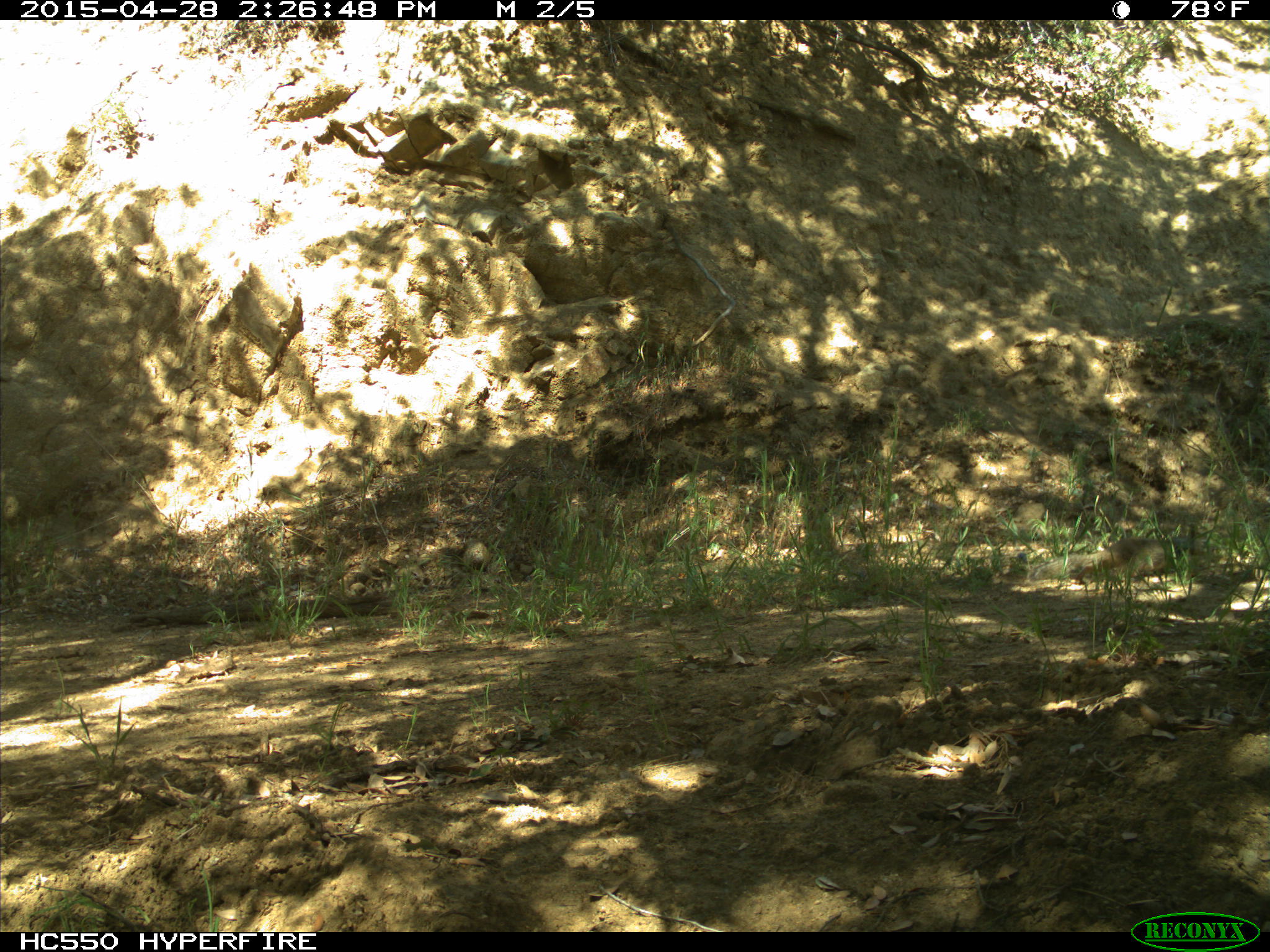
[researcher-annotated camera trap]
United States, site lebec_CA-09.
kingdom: Animalia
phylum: Chordata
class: Mammalia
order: Rodentia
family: Sciuridae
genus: Otospermophilus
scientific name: Otospermophilus beecheyi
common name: california ground squirrel